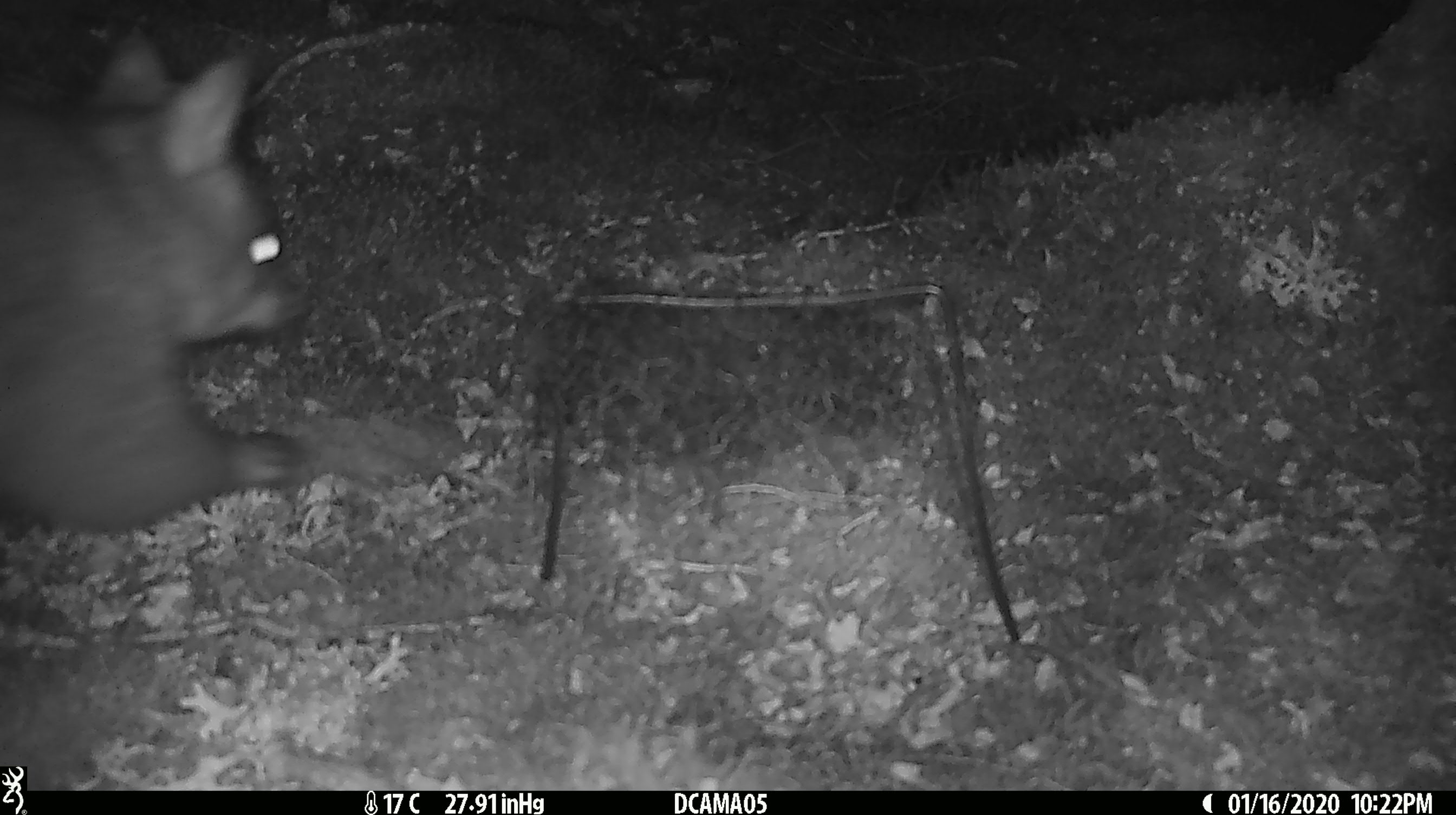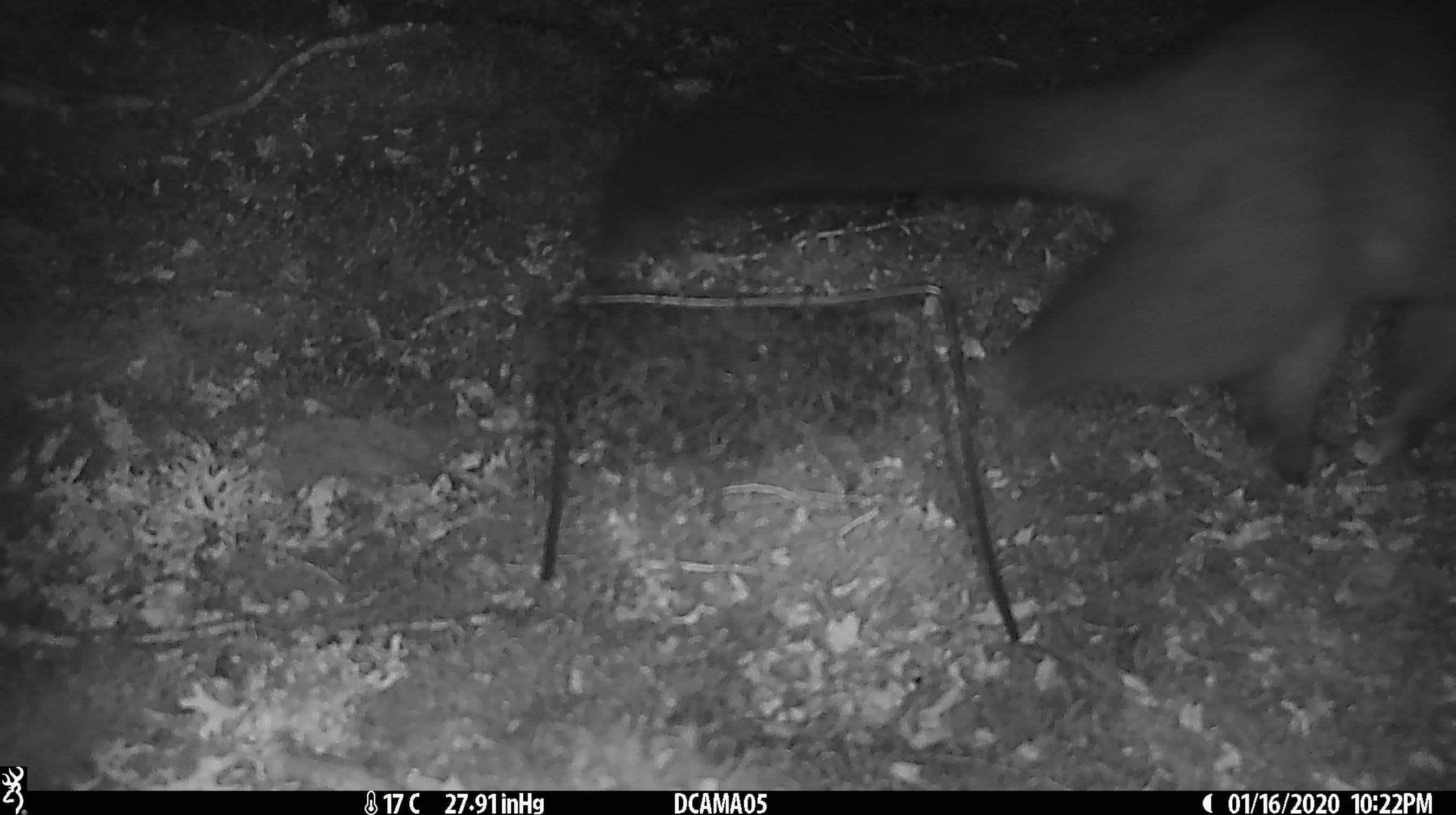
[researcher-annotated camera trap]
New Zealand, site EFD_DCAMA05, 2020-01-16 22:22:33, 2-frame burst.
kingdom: Animalia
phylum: Chordata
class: Mammalia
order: Diprotodontia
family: Phalangeridae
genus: Trichosurus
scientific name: Trichosurus vulpecula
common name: common brushtail possum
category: possum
Possum (common brushtail possum) (Trichosurus vulpecula).